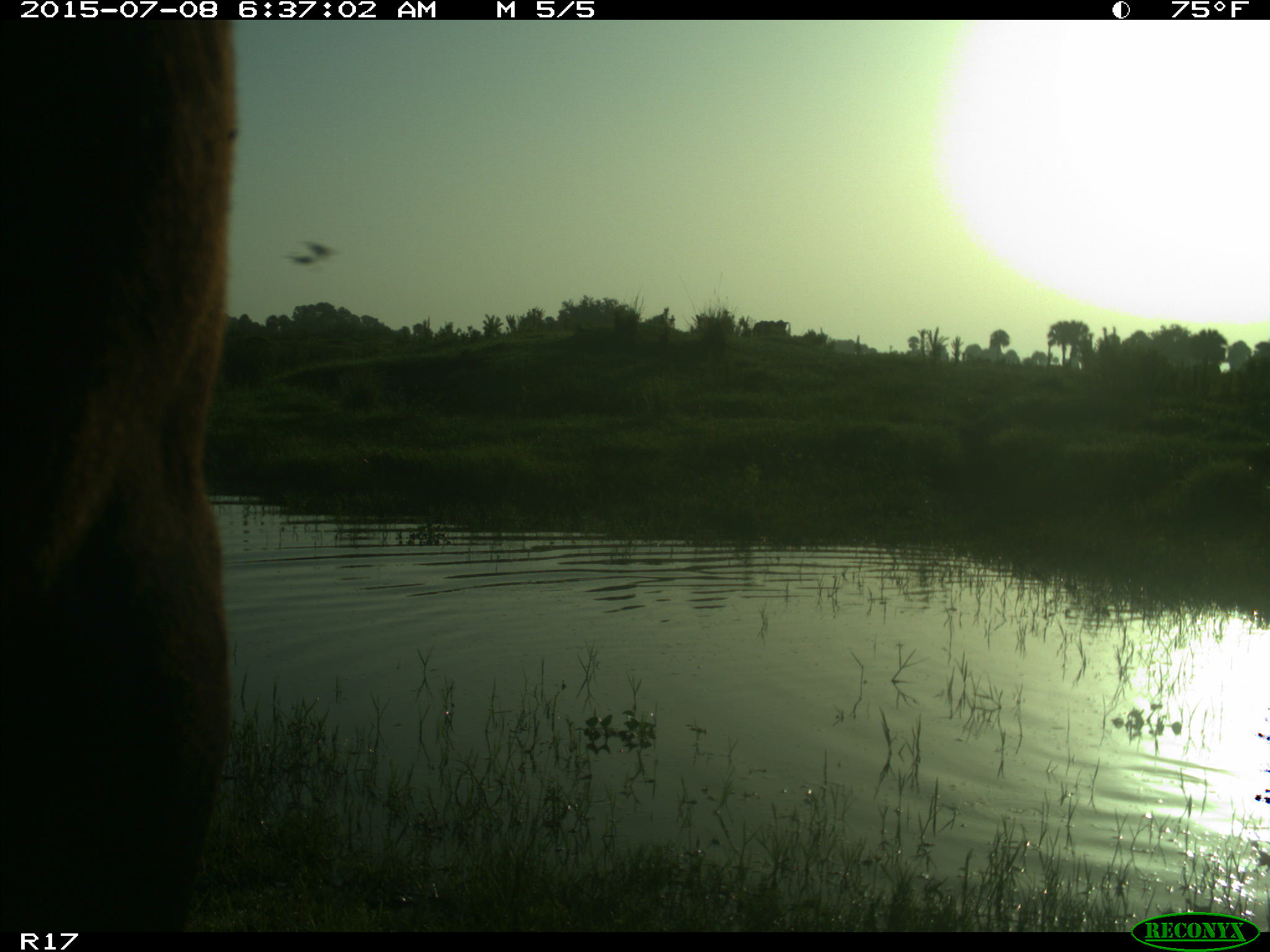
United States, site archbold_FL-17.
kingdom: Animalia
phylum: Chordata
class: Mammalia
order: Artiodactyla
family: Bovidae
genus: Bos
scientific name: Bos taurus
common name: domestic cow